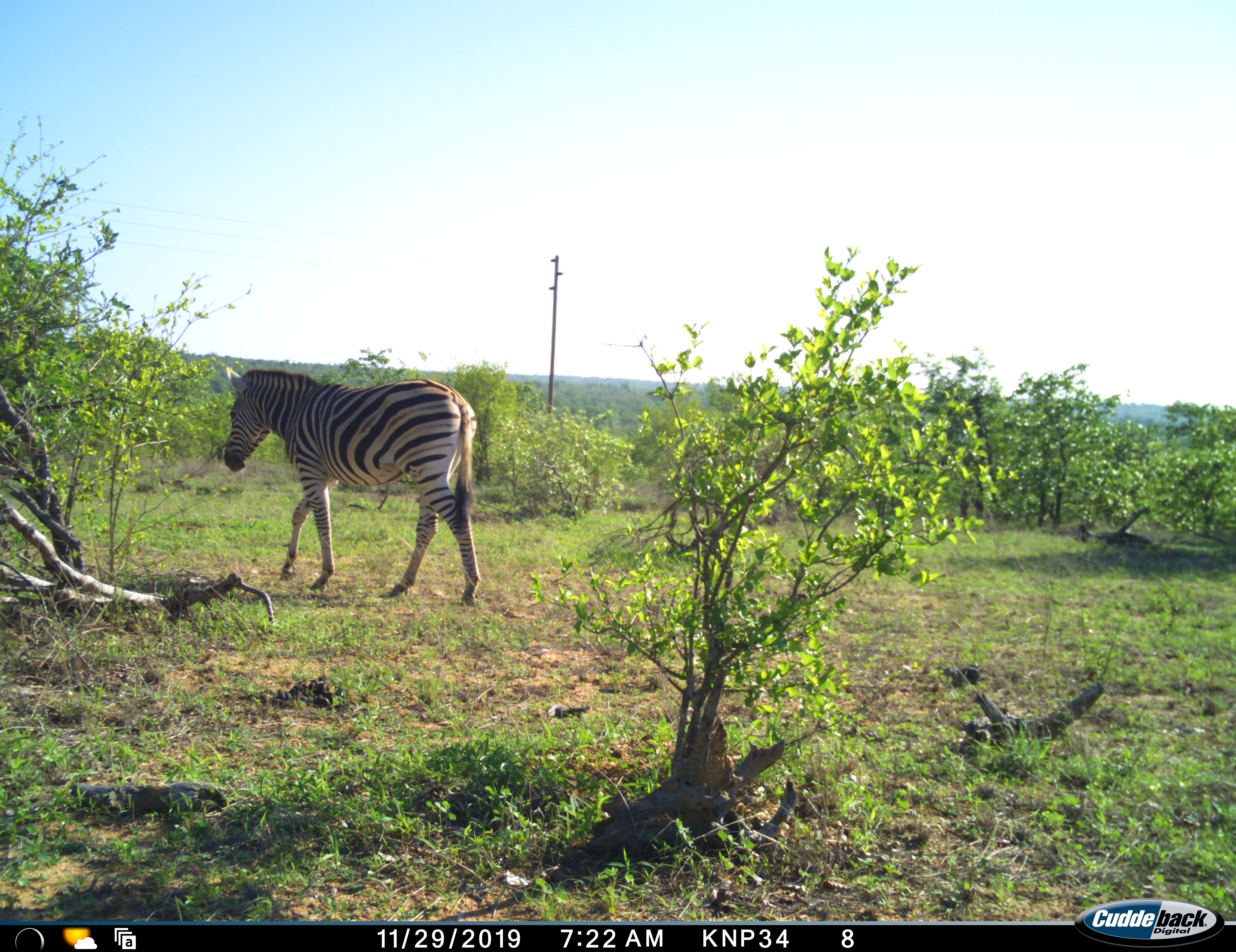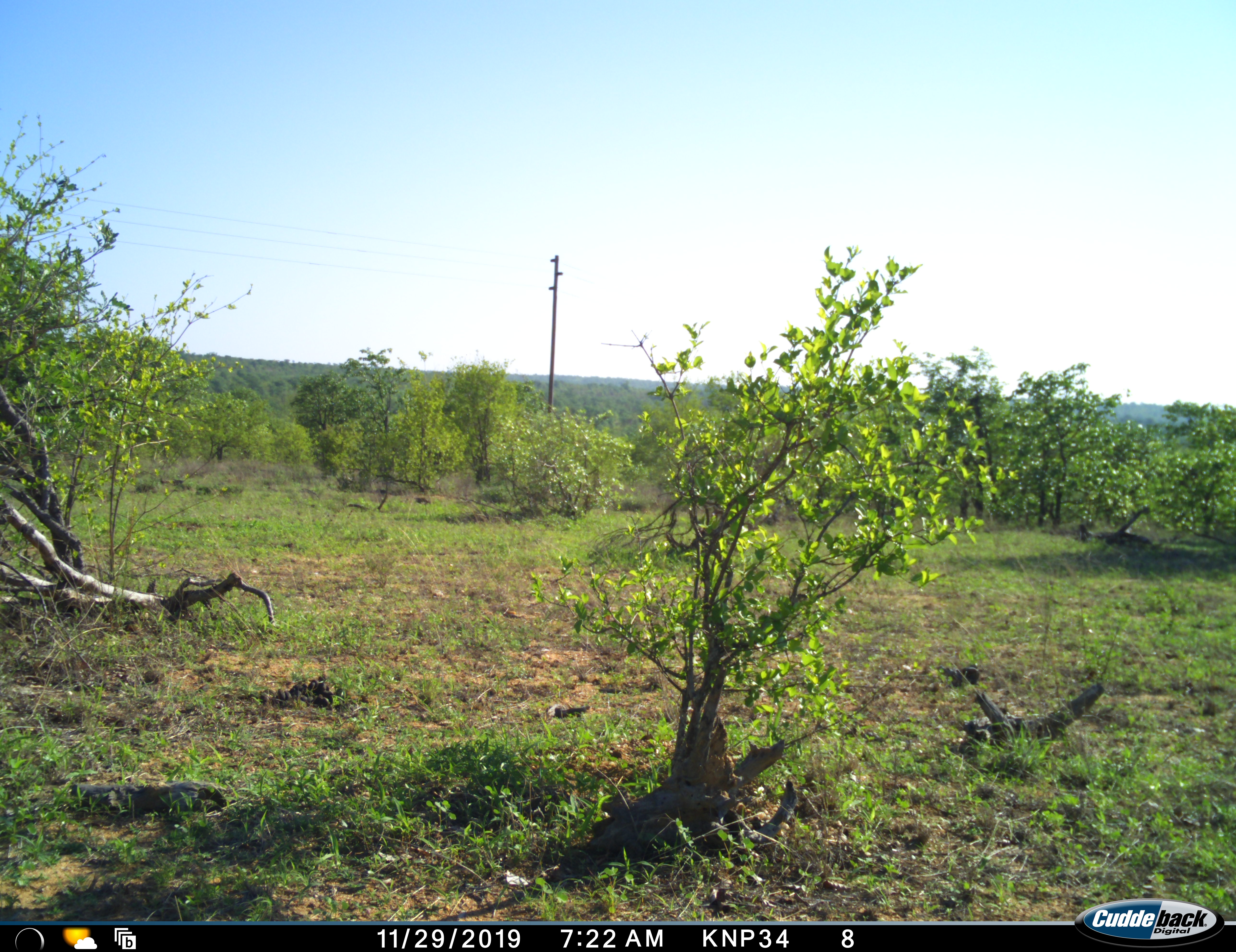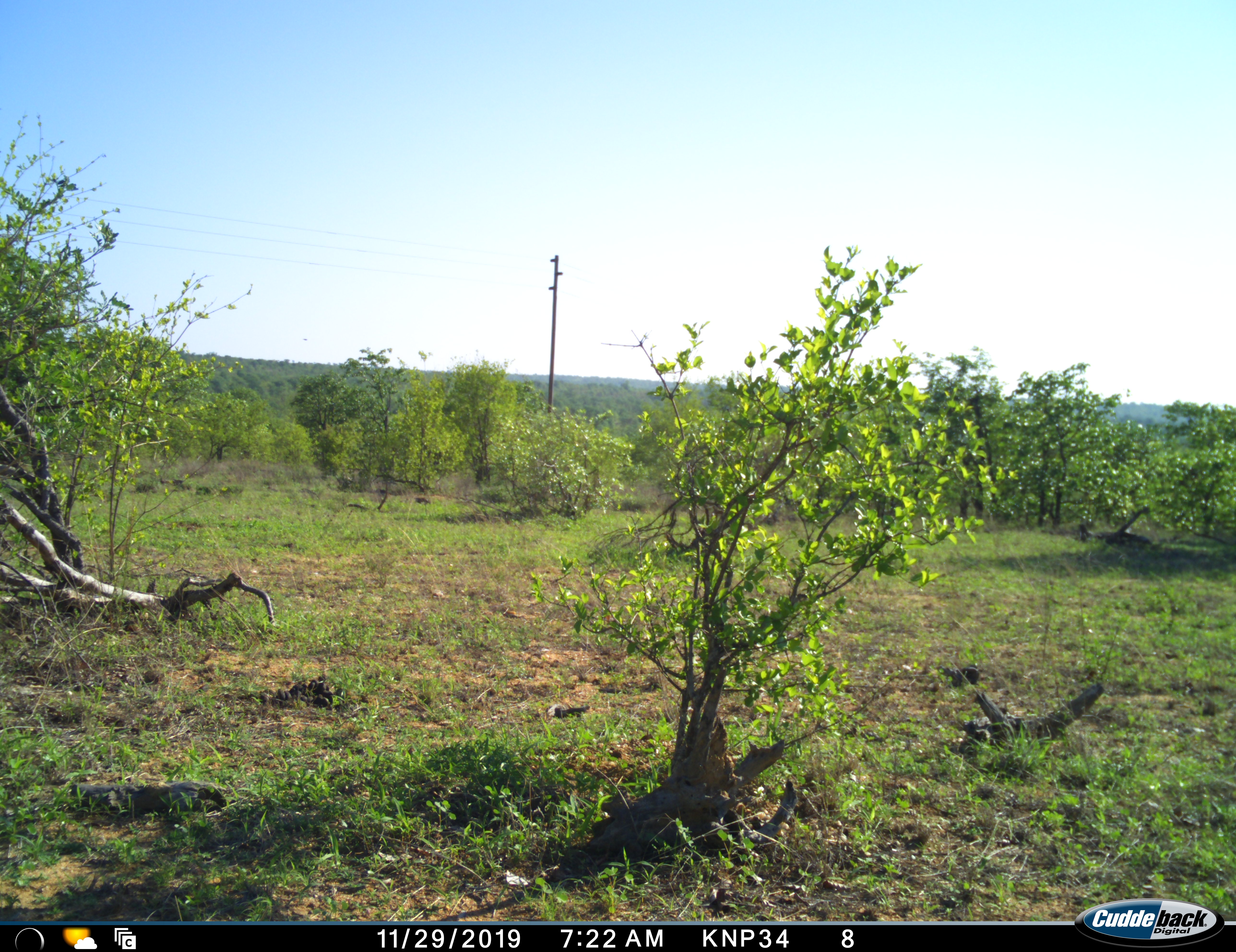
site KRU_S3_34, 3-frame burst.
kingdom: Animalia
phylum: Chordata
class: Mammalia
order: Perissodactyla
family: Equidae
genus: Equus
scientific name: Equus quagga burchellii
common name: burchell's zebra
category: zebraburchells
Zebraburchells (burchell's zebra) (Equus quagga burchellii), count 1. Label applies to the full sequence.